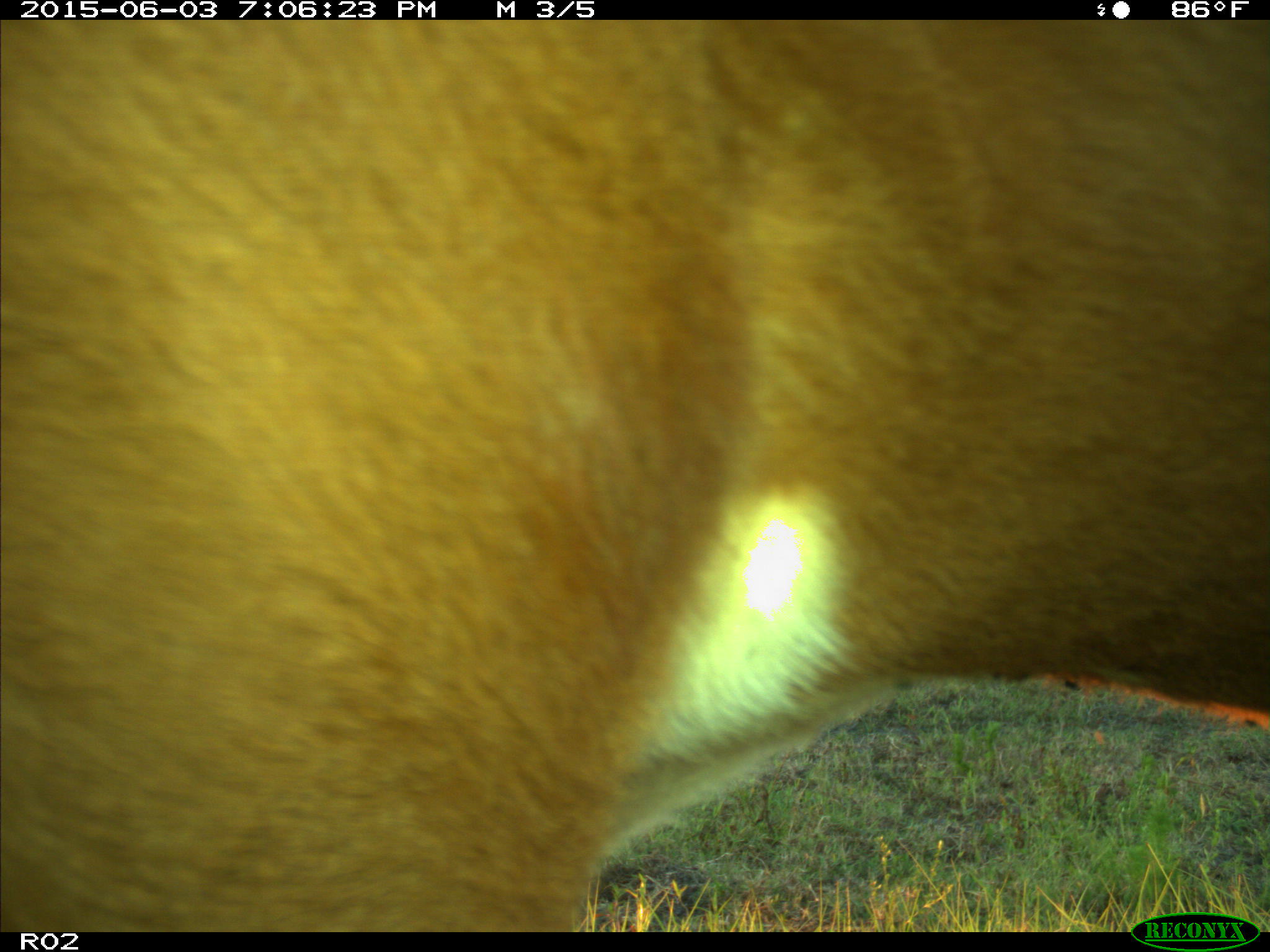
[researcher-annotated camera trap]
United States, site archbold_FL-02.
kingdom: Animalia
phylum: Chordata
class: Mammalia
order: Artiodactyla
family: Bovidae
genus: Bos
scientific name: Bos taurus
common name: domestic cow